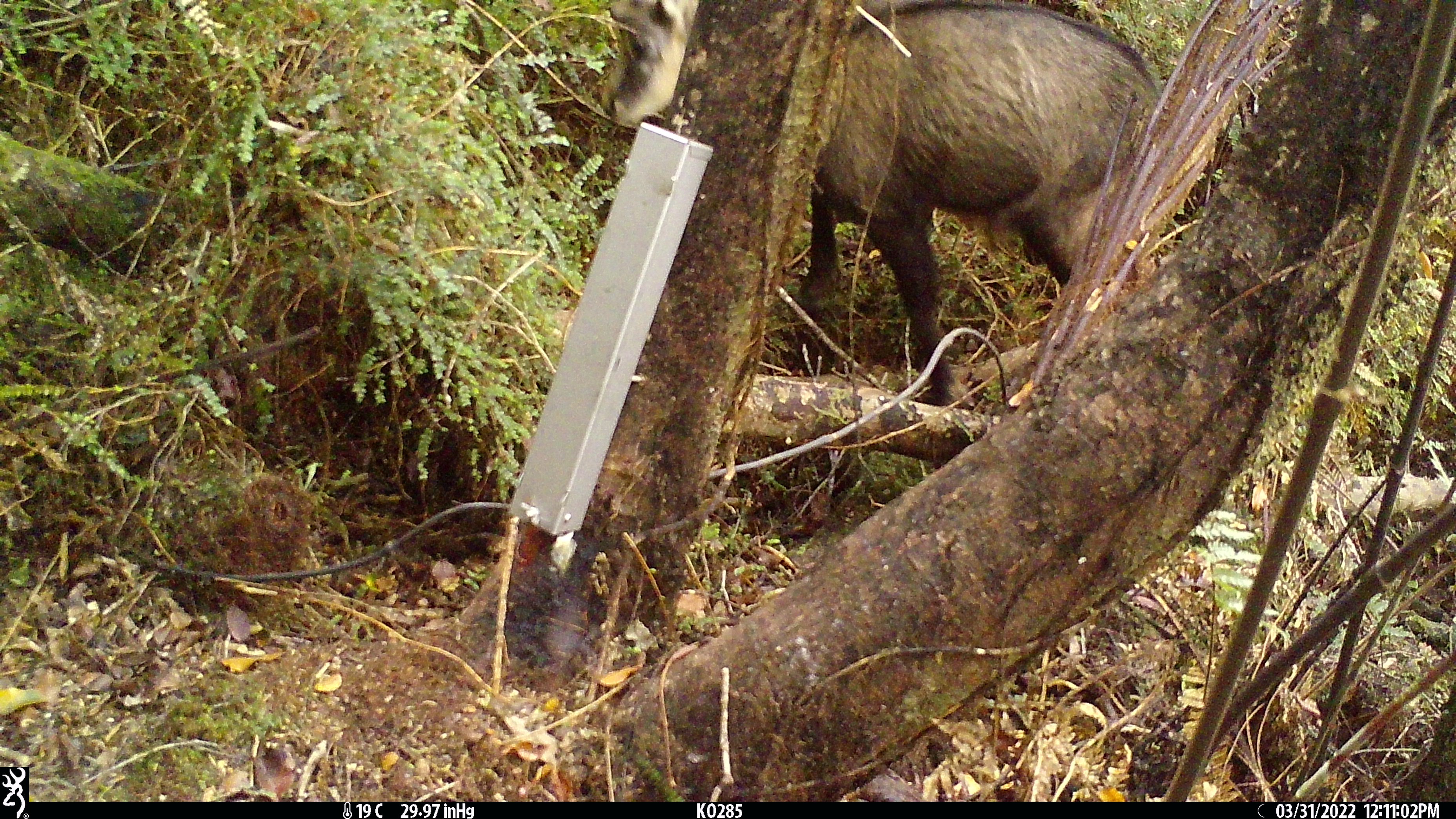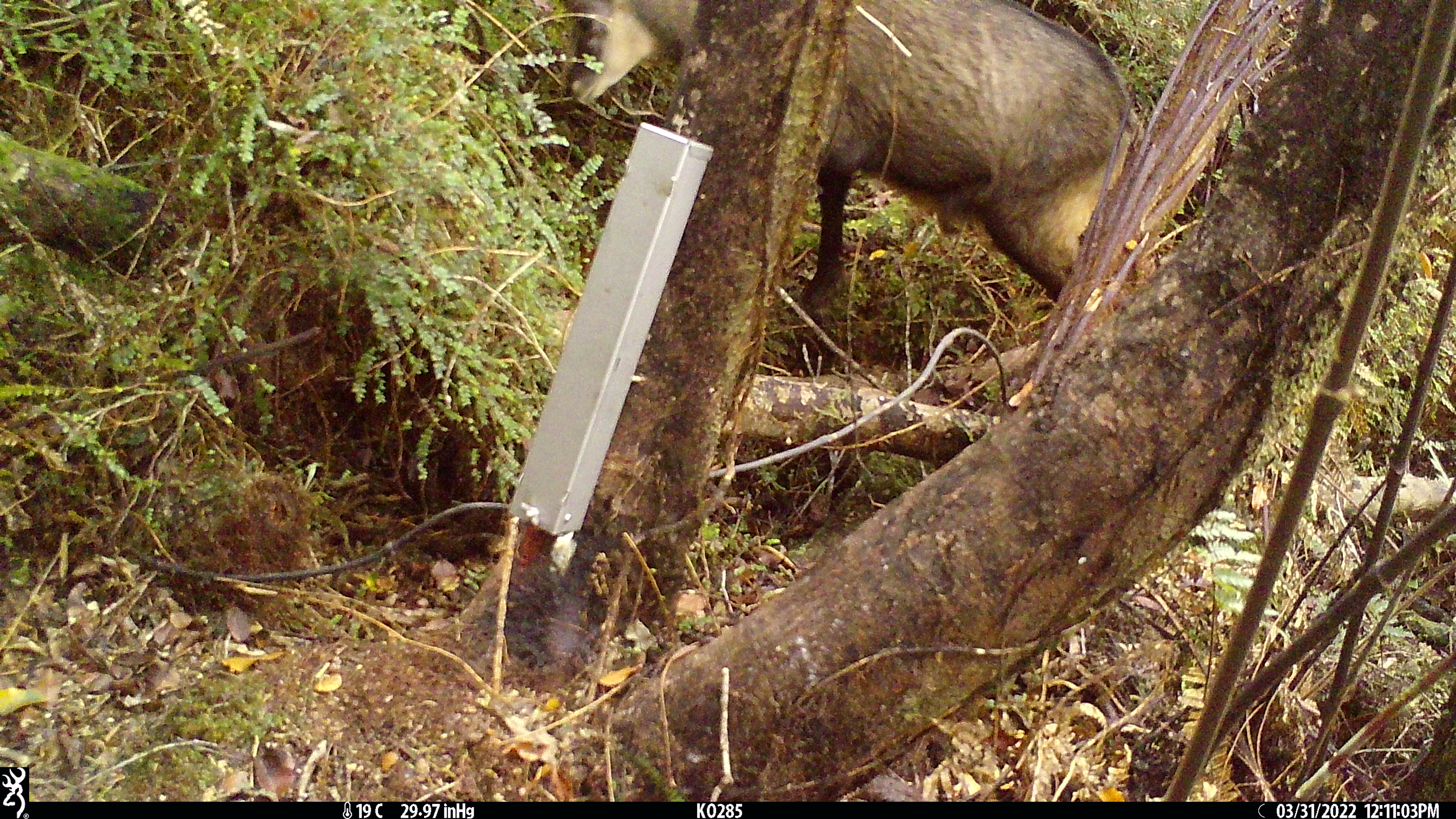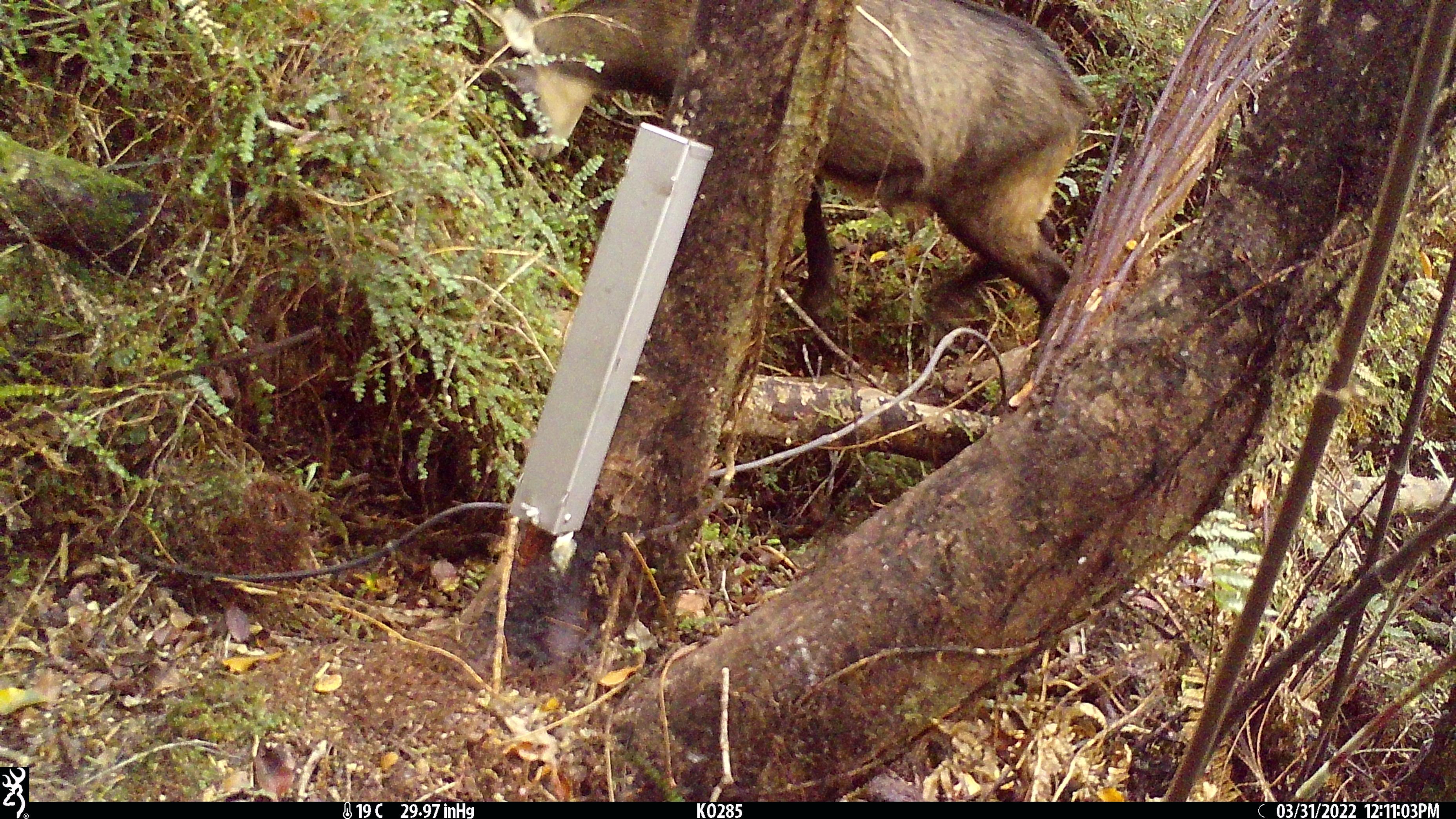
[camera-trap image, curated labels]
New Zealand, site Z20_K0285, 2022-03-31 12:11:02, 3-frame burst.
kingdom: Animalia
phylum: Chordata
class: Mammalia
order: Artiodactyla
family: Bovidae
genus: Rupicapra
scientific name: Rupicapra rupicapra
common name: alpine chamois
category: chamois